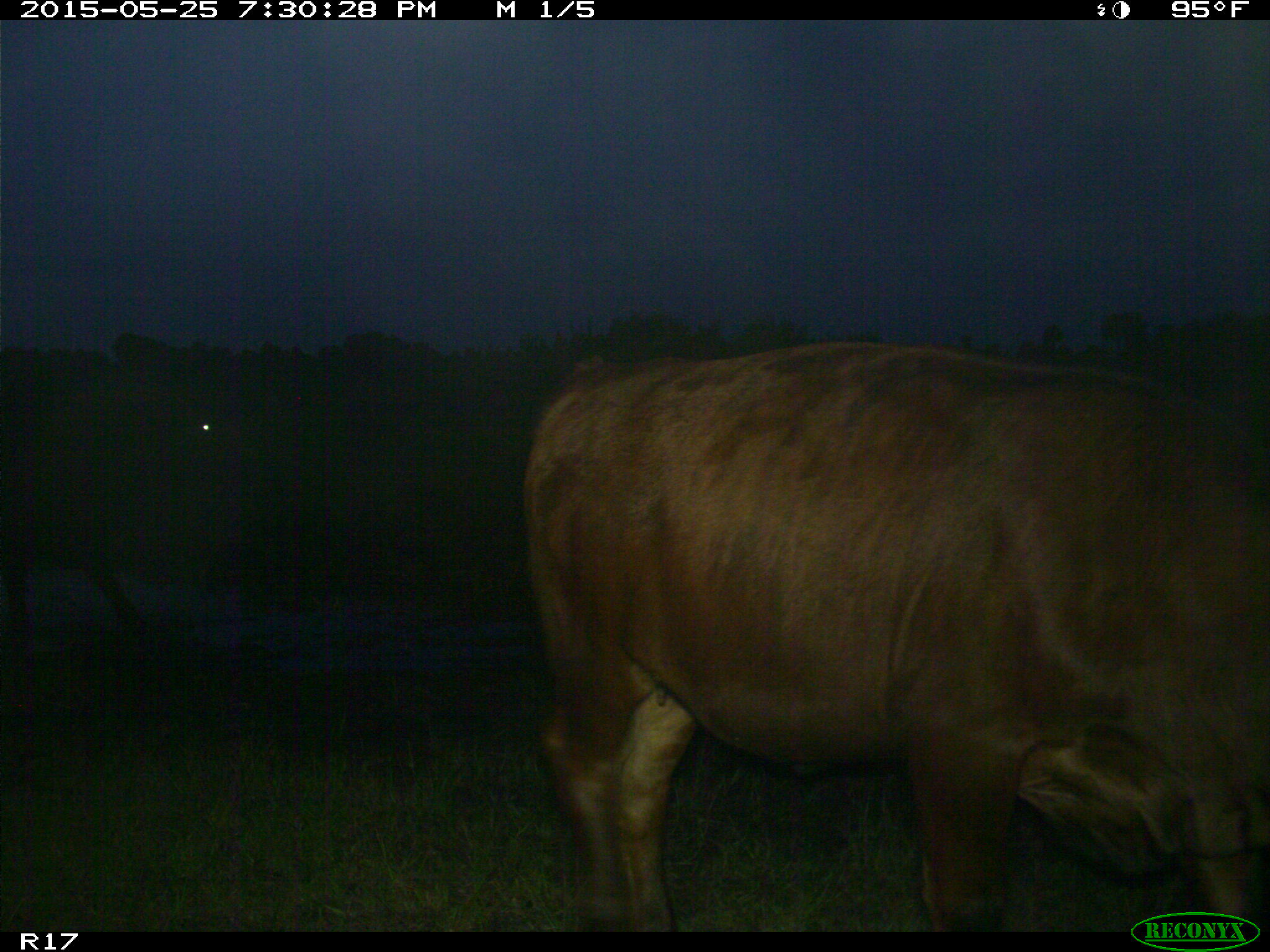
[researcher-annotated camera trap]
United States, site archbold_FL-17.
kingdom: Animalia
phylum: Chordata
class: Mammalia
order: Artiodactyla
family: Bovidae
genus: Bos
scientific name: Bos taurus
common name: domestic cow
Bos taurus (domestic cow).